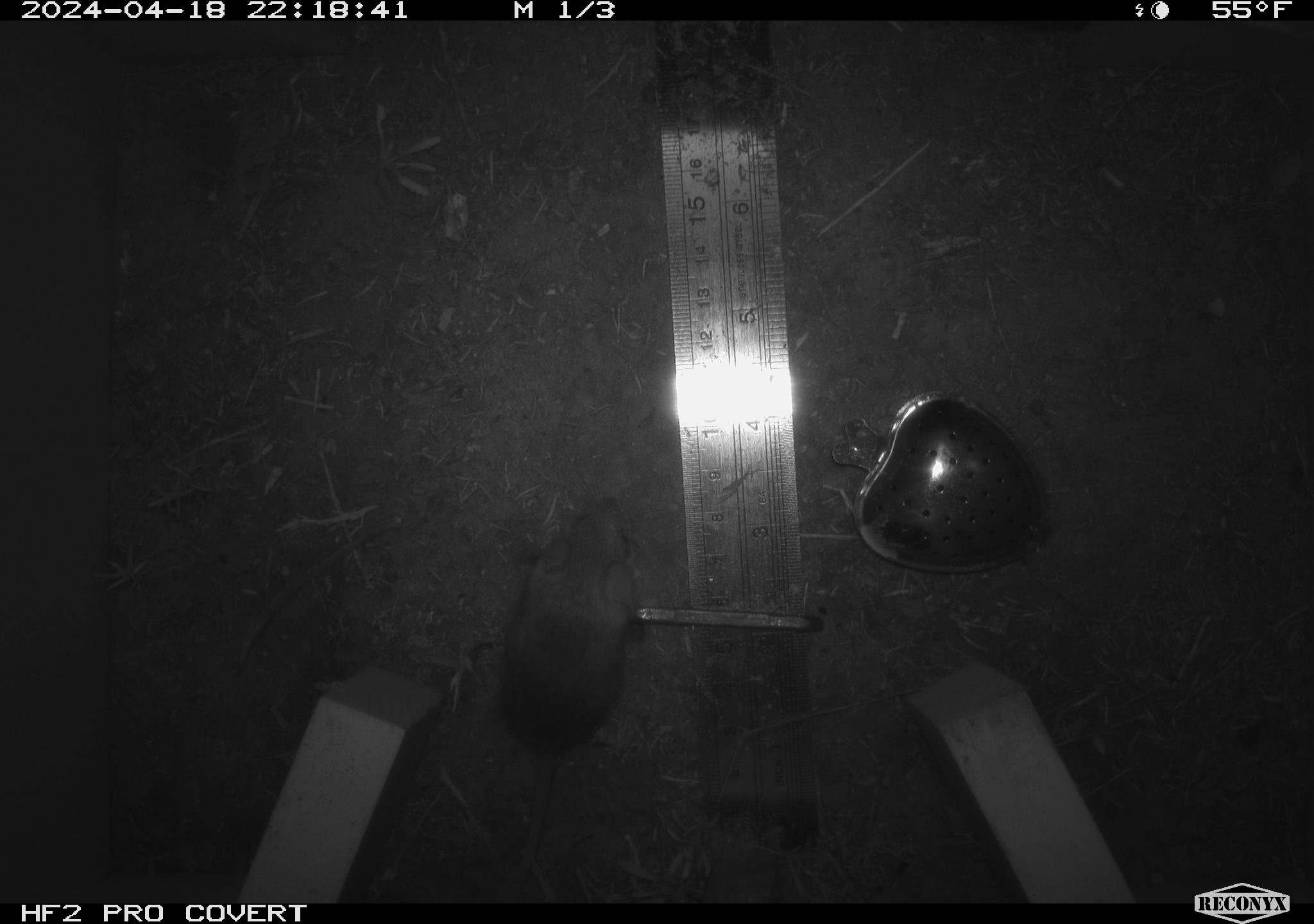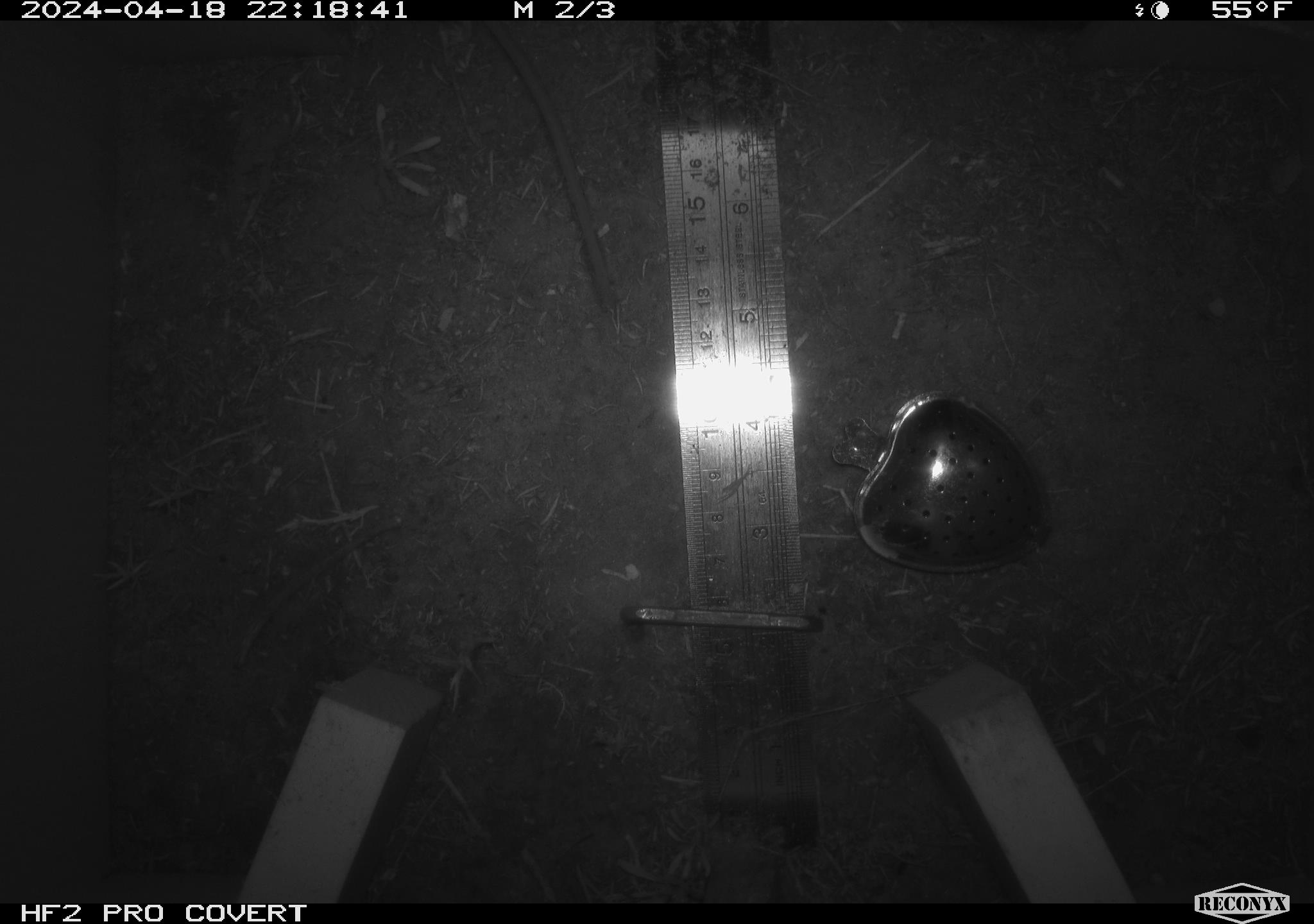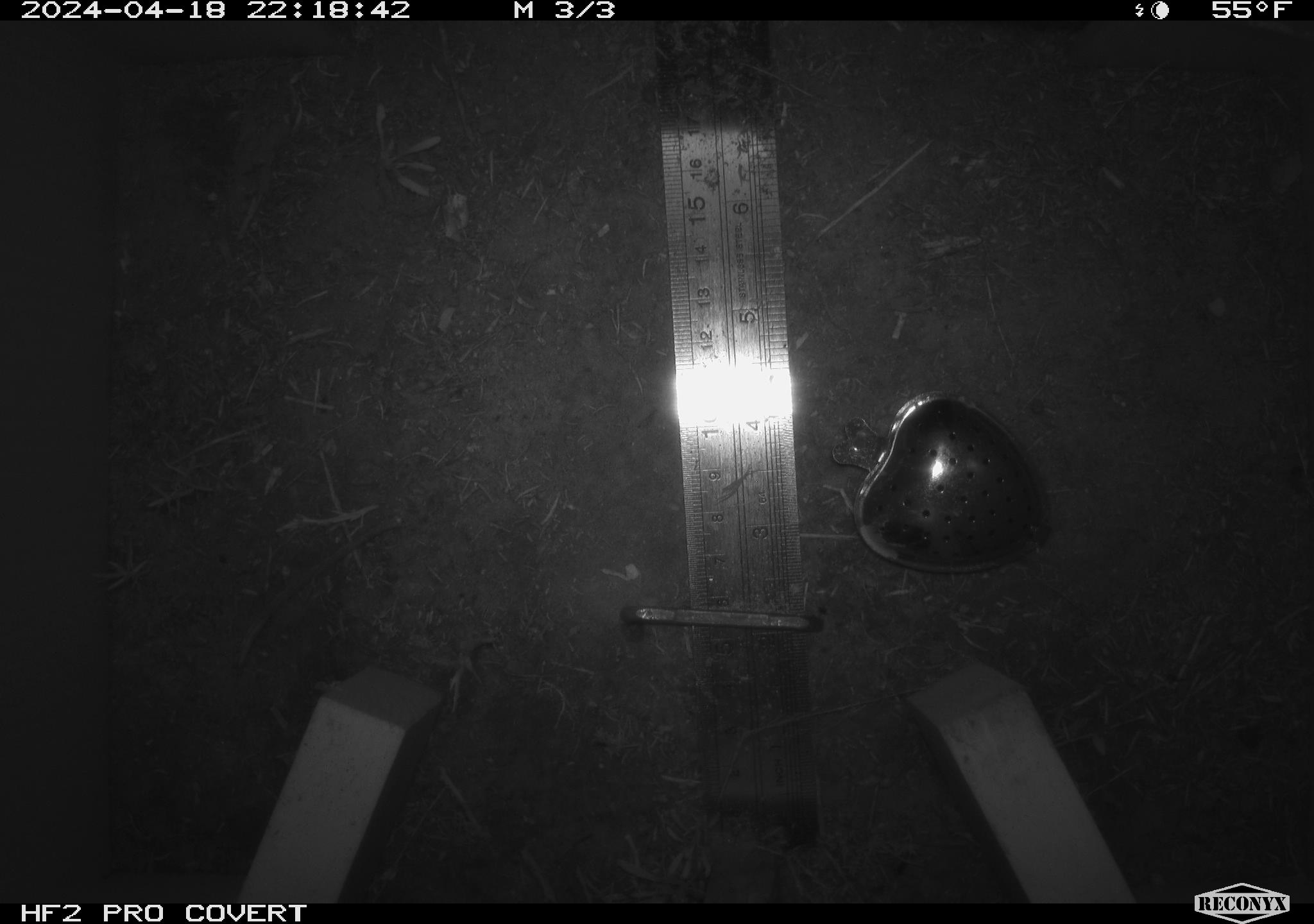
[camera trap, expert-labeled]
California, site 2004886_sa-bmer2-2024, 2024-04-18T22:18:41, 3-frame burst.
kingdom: Animalia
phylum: Chordata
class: Mammalia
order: Rodentia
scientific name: Rodentia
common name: mouse species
Mouse species (Rodentia).